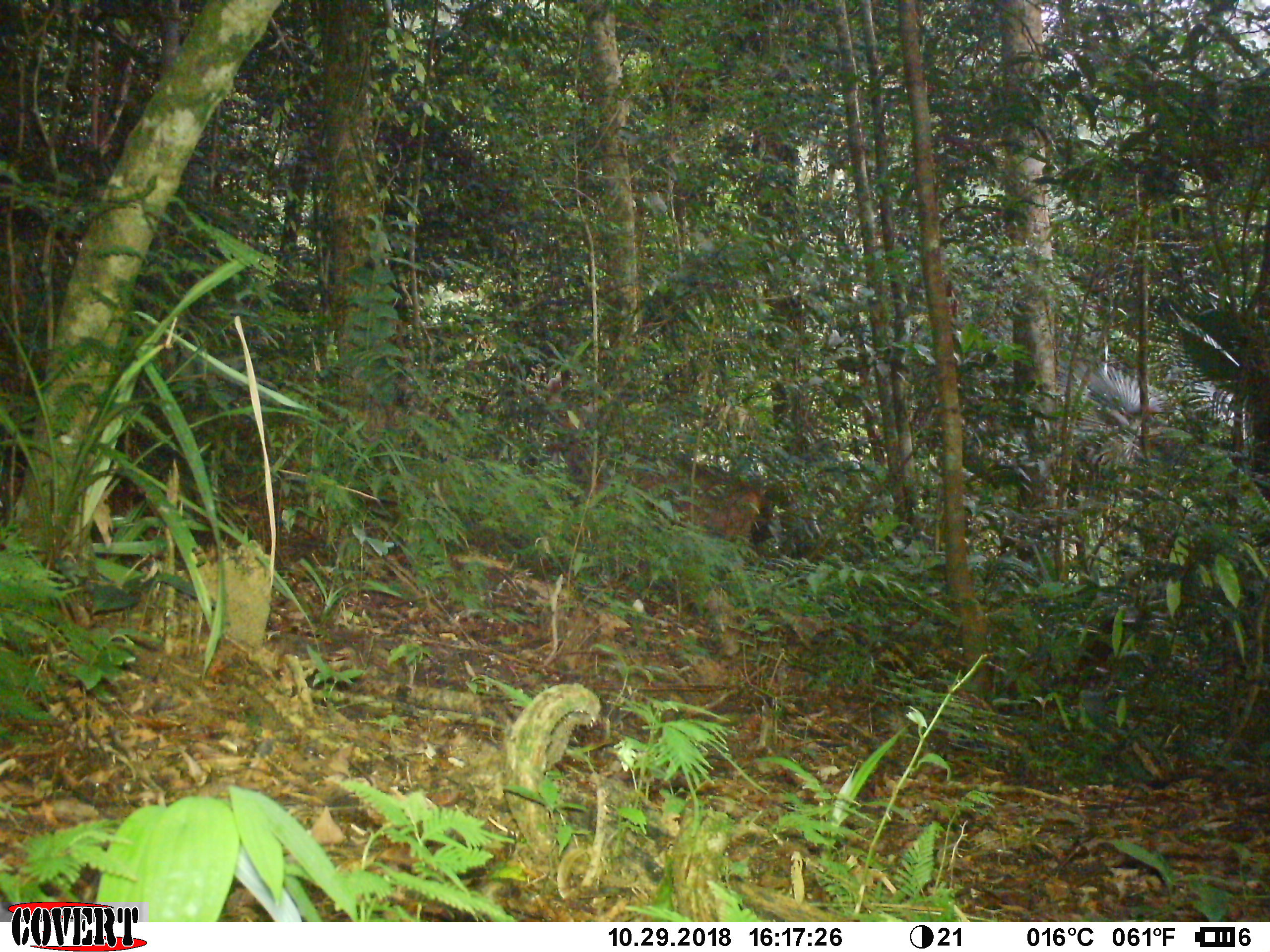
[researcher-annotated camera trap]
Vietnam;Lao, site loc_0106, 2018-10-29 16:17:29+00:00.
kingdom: Animalia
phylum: Chordata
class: Mammalia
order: Artiodactyla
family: Cervidae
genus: Rusa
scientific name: Rusa unicolor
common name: sambar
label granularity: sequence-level